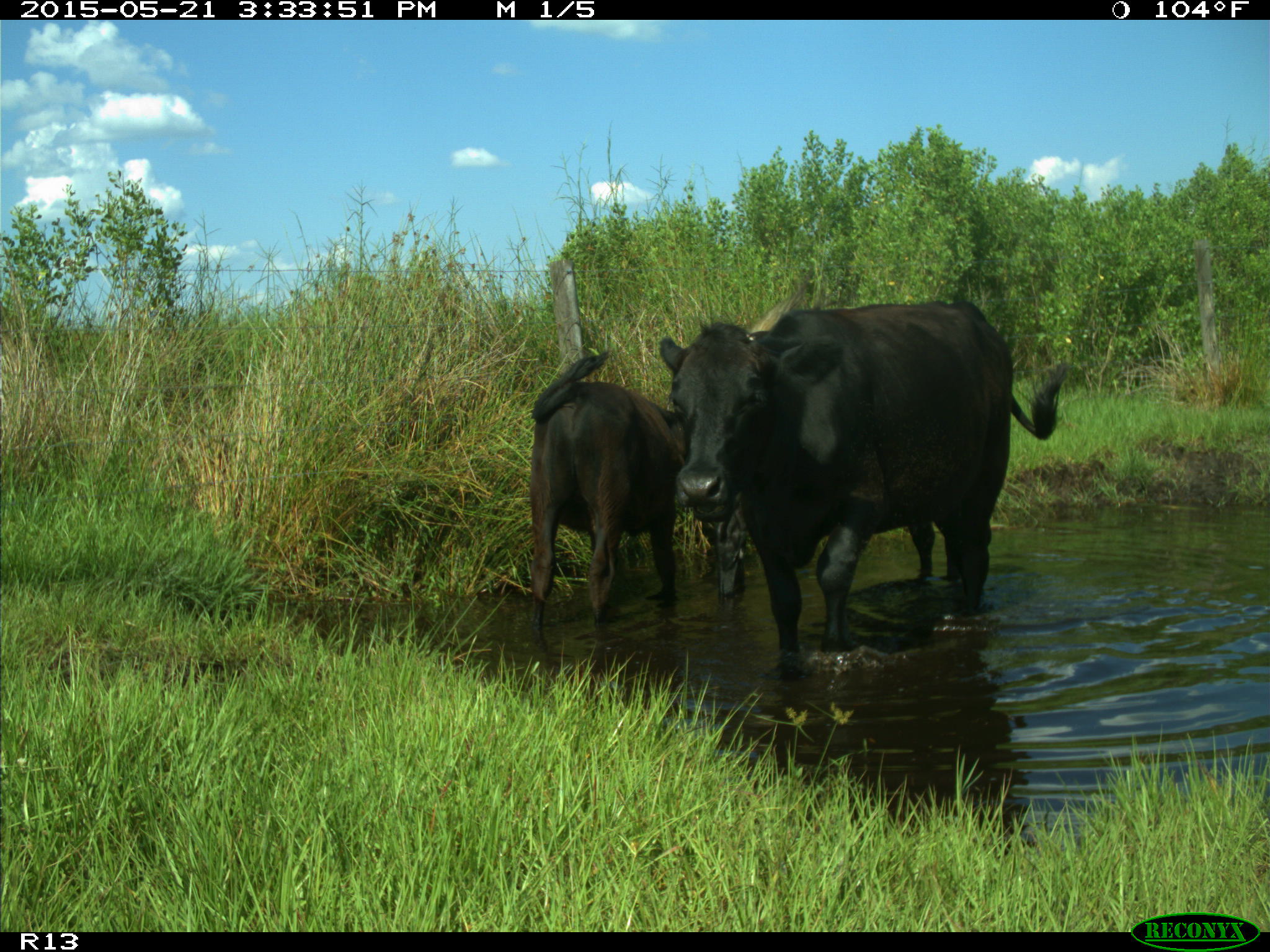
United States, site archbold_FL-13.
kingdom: Animalia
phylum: Chordata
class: Mammalia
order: Artiodactyla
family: Bovidae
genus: Bos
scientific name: Bos taurus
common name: domestic cow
Bos taurus (domestic cow).